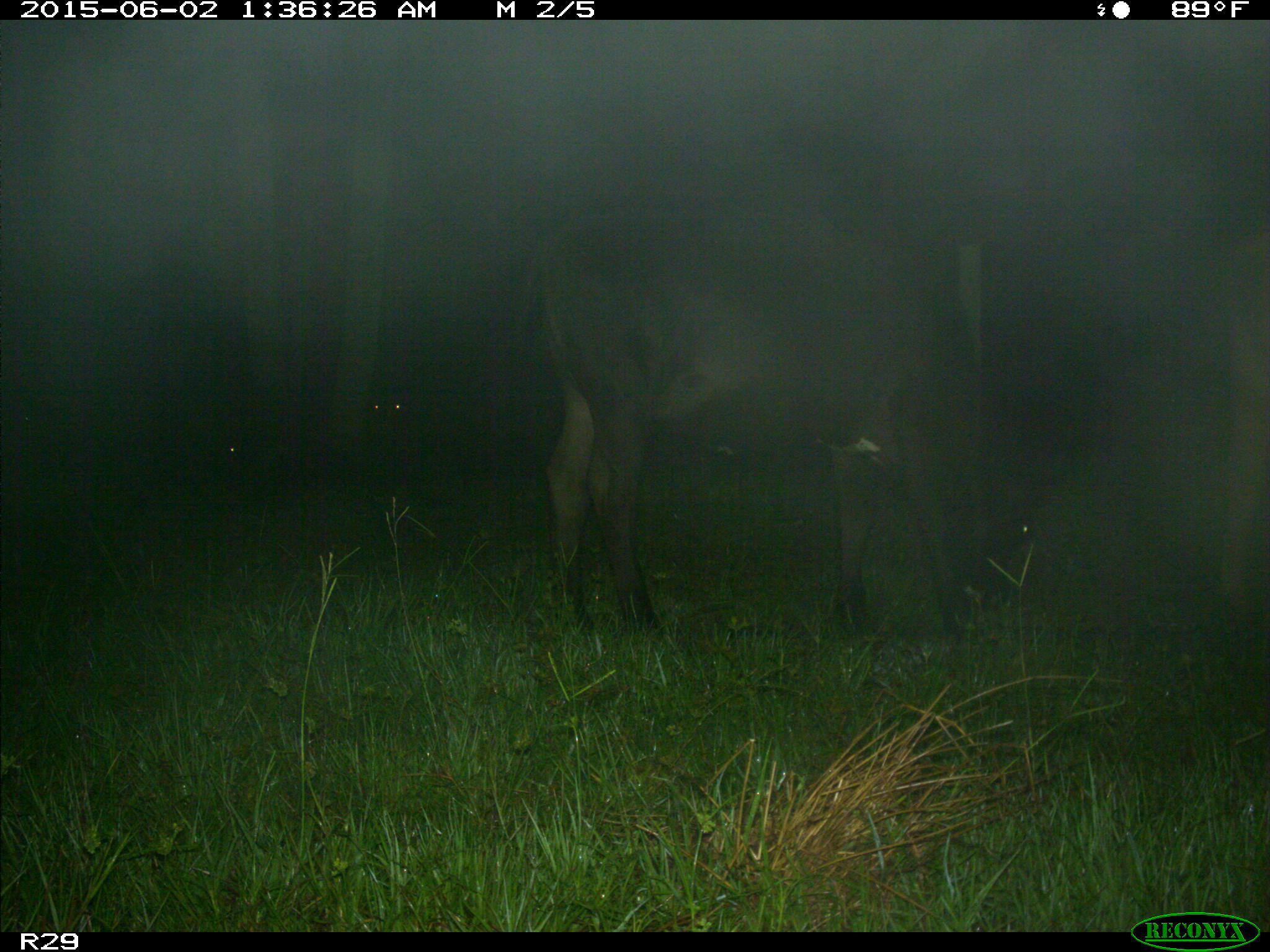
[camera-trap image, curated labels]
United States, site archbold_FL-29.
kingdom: Animalia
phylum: Chordata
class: Mammalia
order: Artiodactyla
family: Bovidae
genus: Bos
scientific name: Bos taurus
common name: domestic cow